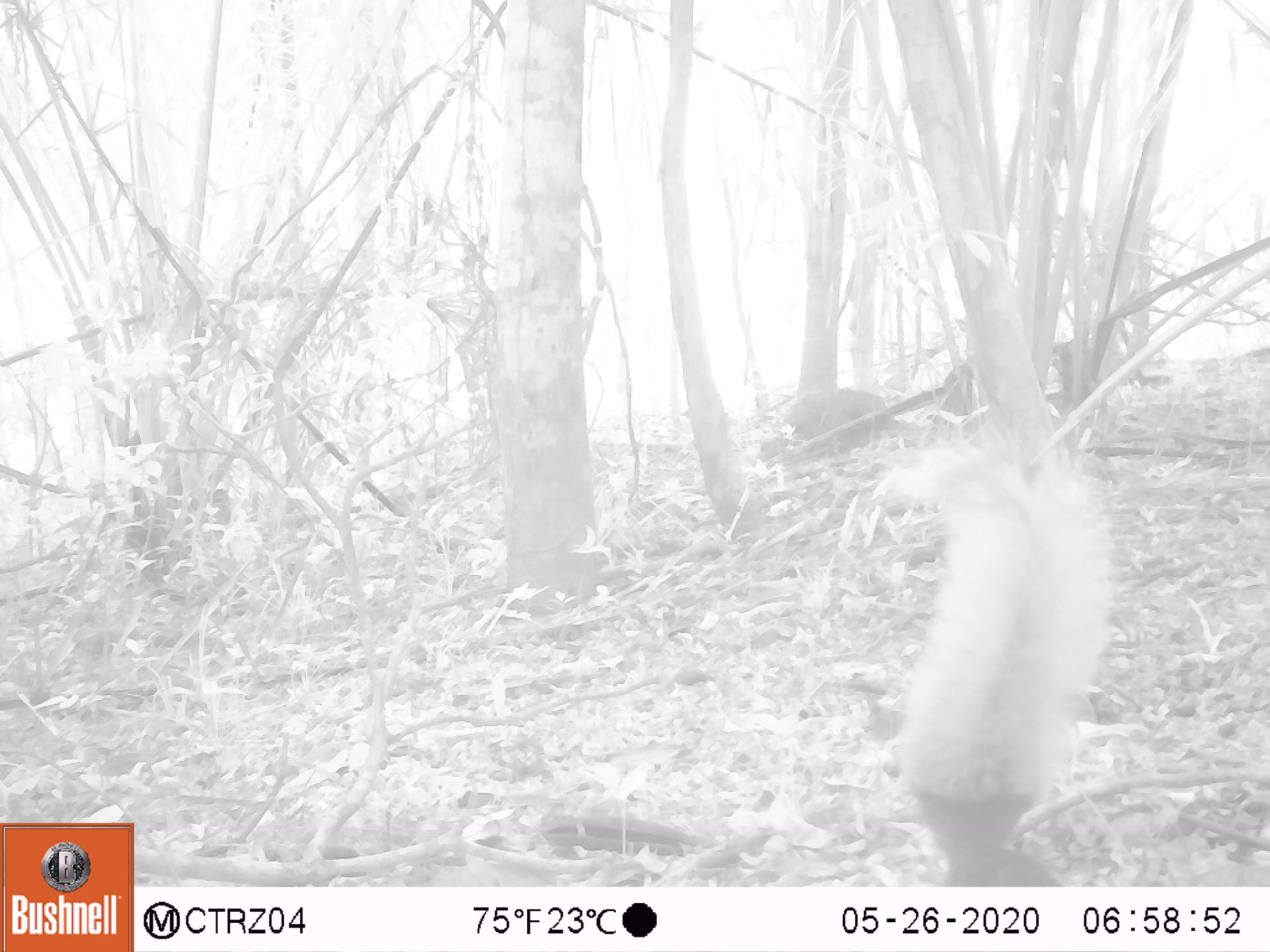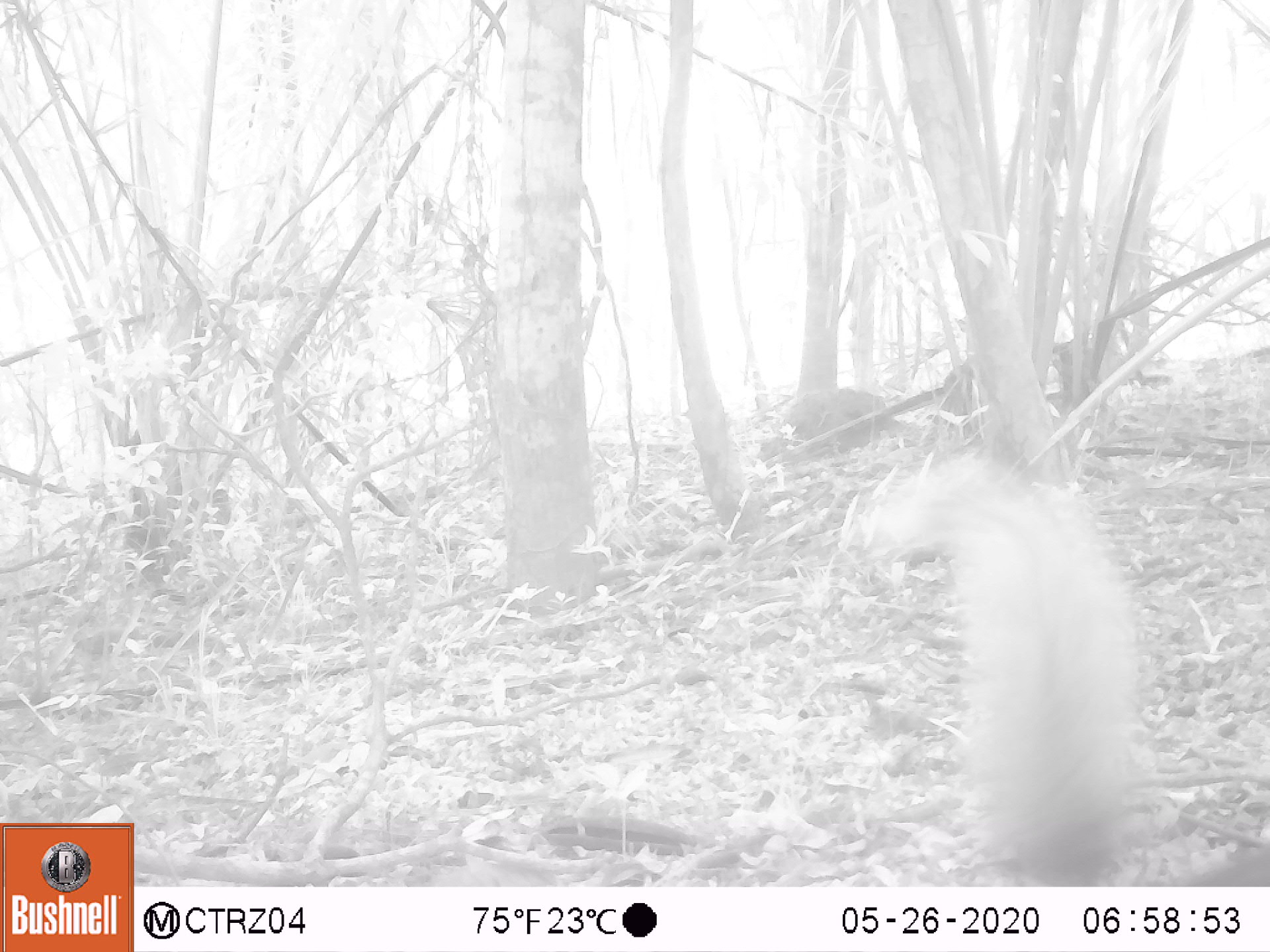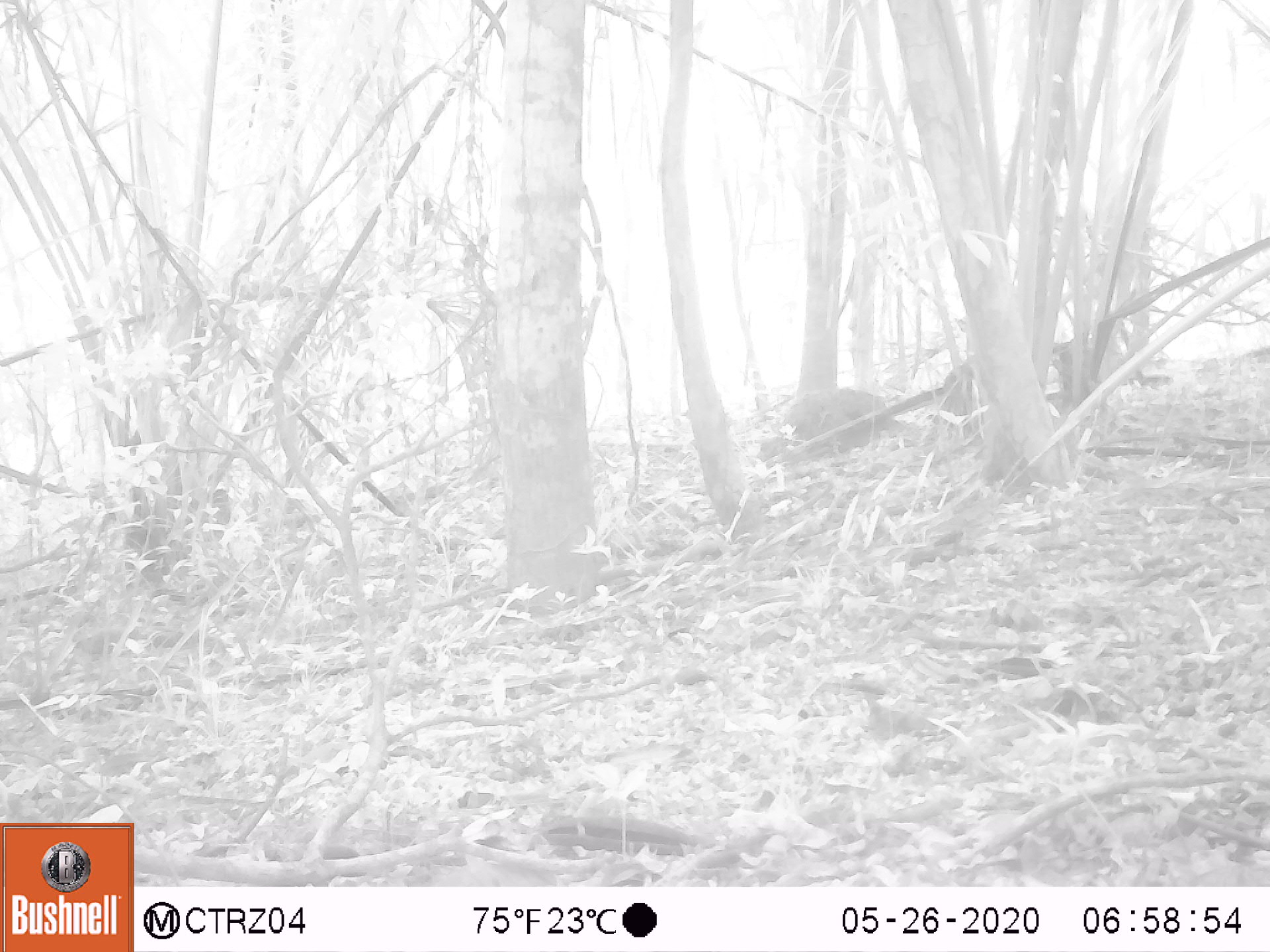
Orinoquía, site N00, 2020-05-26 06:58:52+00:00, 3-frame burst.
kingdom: Animalia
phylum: Chordata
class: Mammalia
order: Rodentia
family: Sciuridae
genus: Sciurus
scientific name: Sciurus igniventris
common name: northern amazon red squirrel